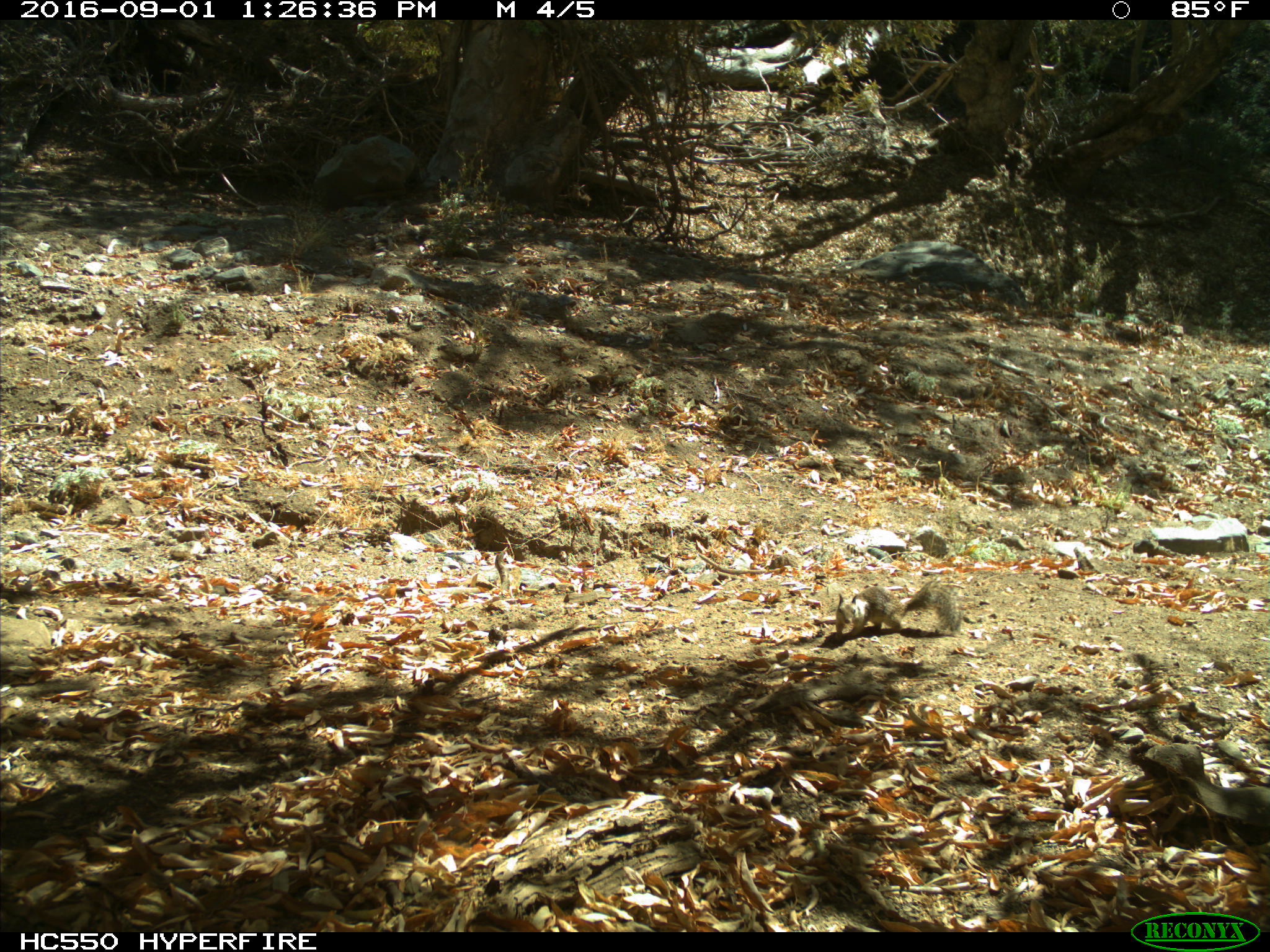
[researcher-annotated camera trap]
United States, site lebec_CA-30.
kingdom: Animalia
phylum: Chordata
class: Mammalia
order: Rodentia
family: Sciuridae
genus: Otospermophilus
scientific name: Otospermophilus beecheyi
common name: california ground squirrel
Otospermophilus beecheyi (california ground squirrel).